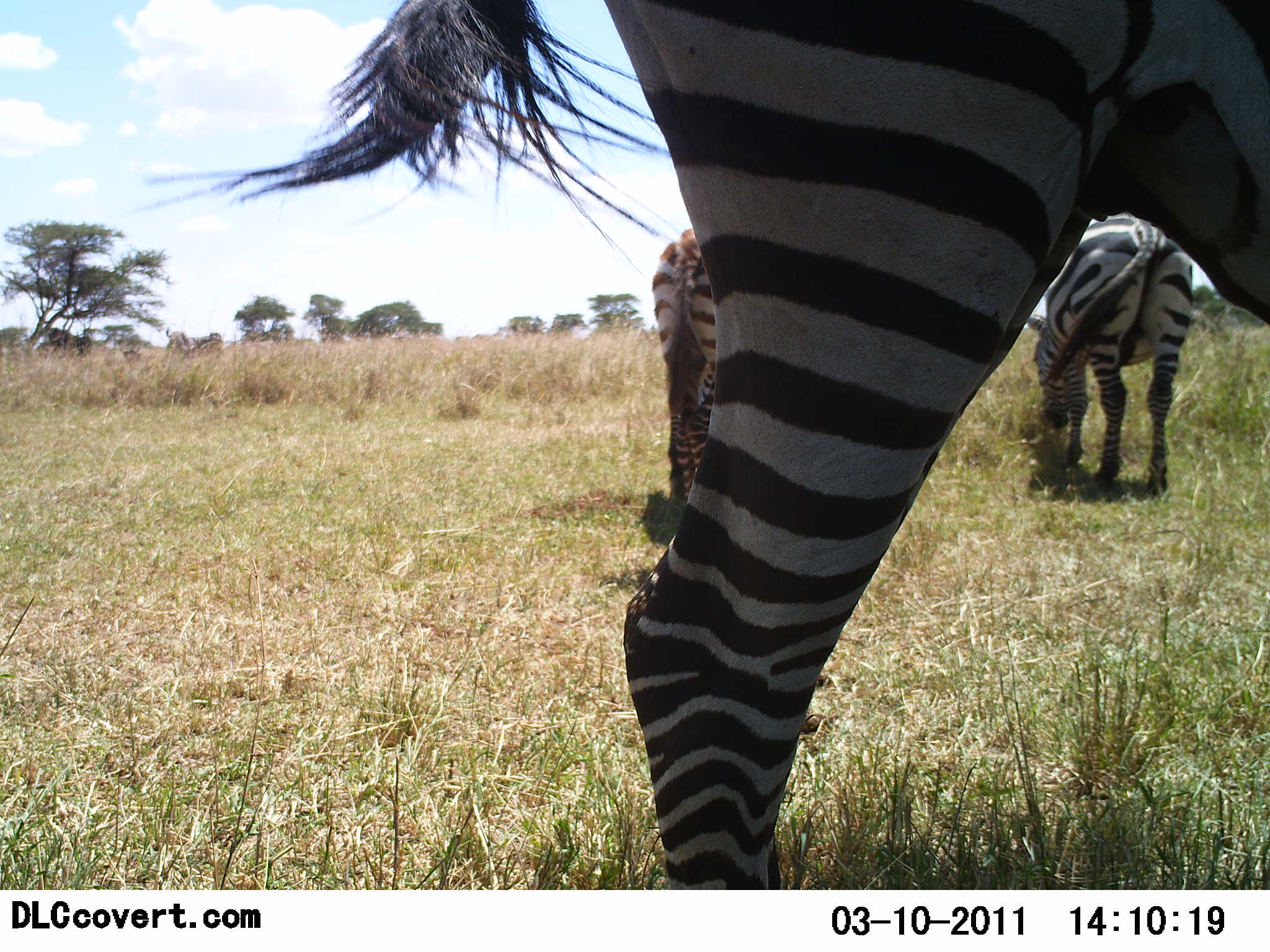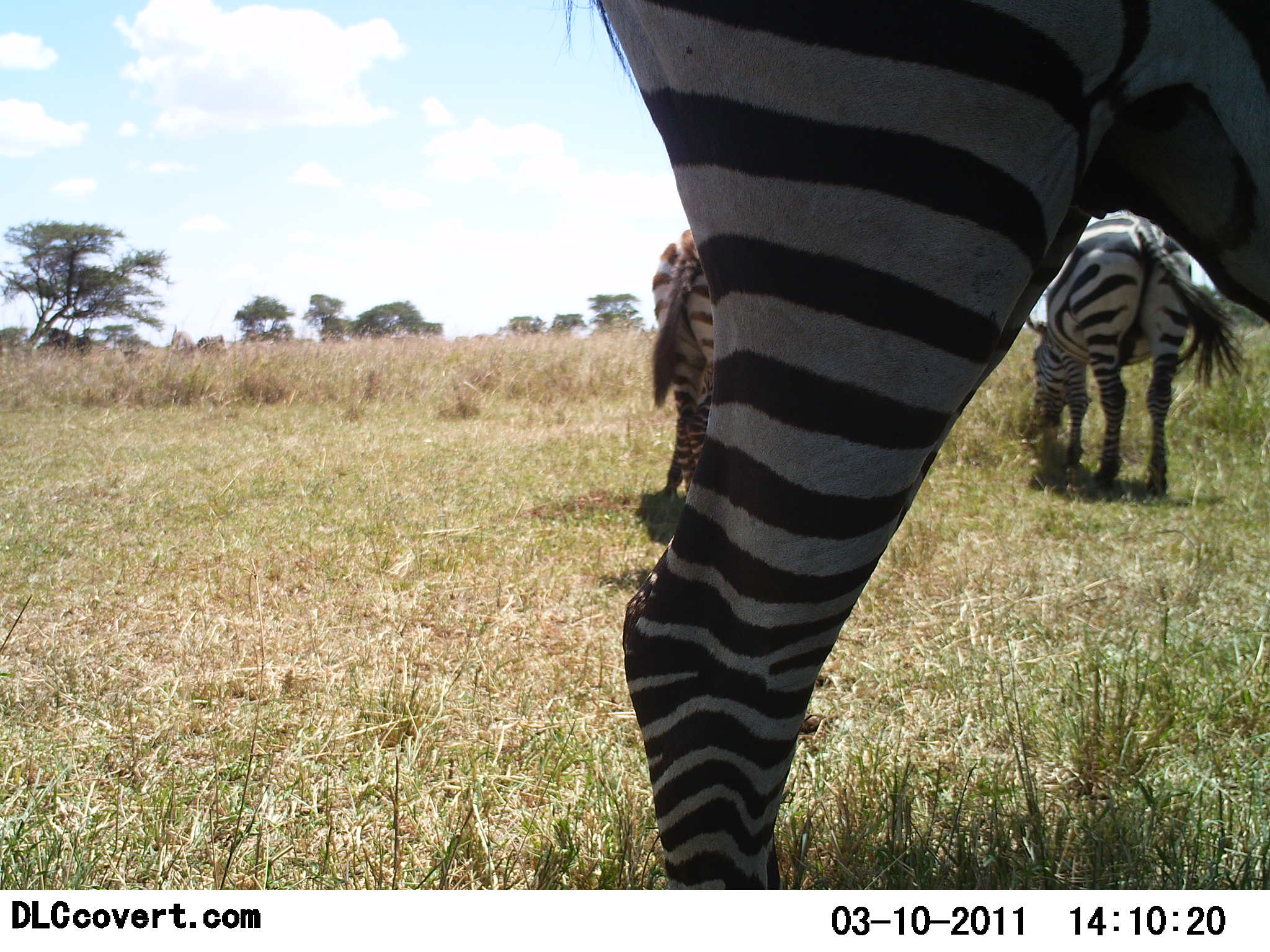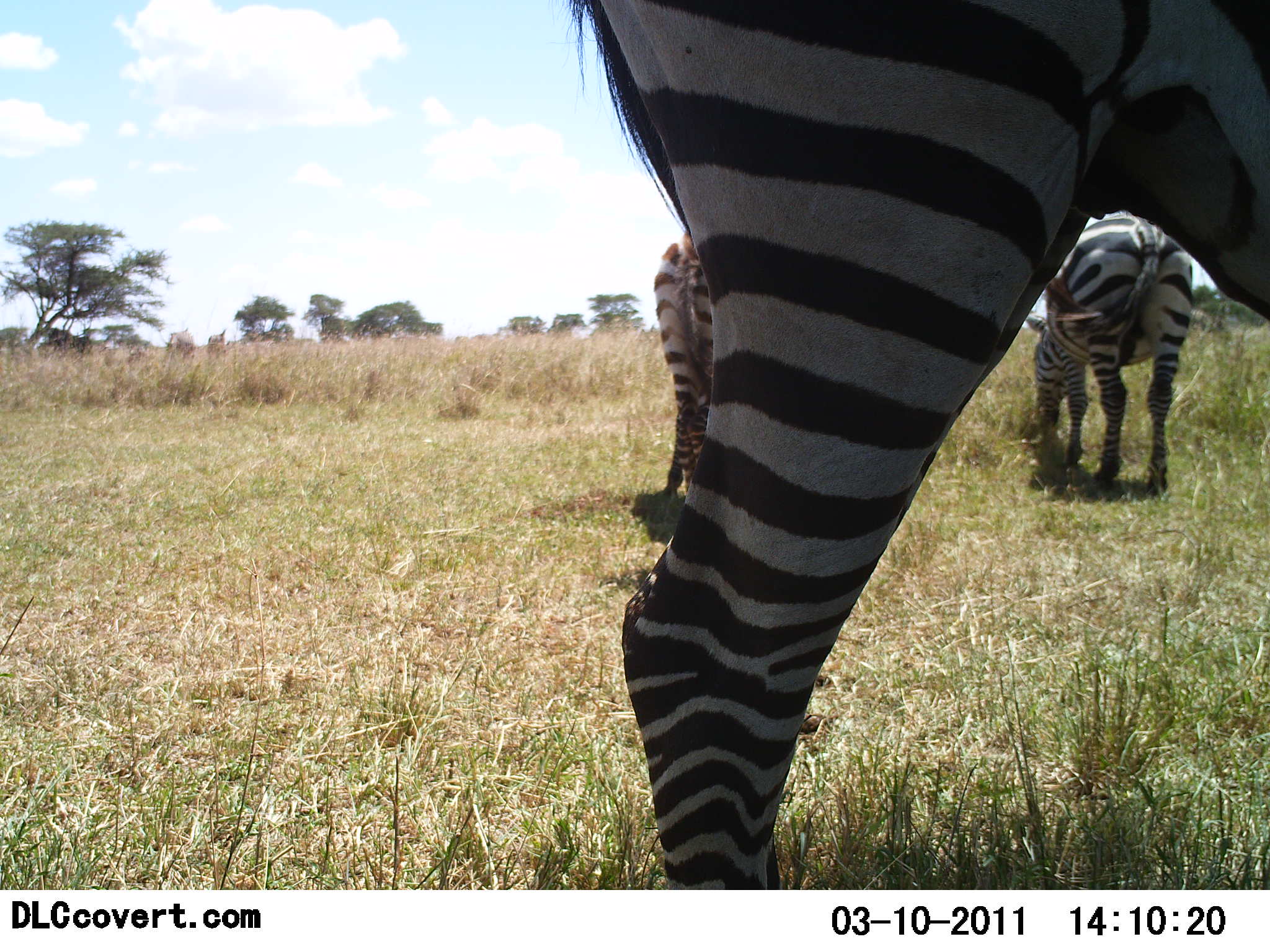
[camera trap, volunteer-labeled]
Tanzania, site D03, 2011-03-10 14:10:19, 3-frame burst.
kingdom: Animalia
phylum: Chordata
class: Mammalia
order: Perissodactyla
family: Equidae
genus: Equus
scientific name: Equus quagga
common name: plains zebra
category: zebra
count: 3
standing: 67%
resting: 0%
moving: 0%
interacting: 0%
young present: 0%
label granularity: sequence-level